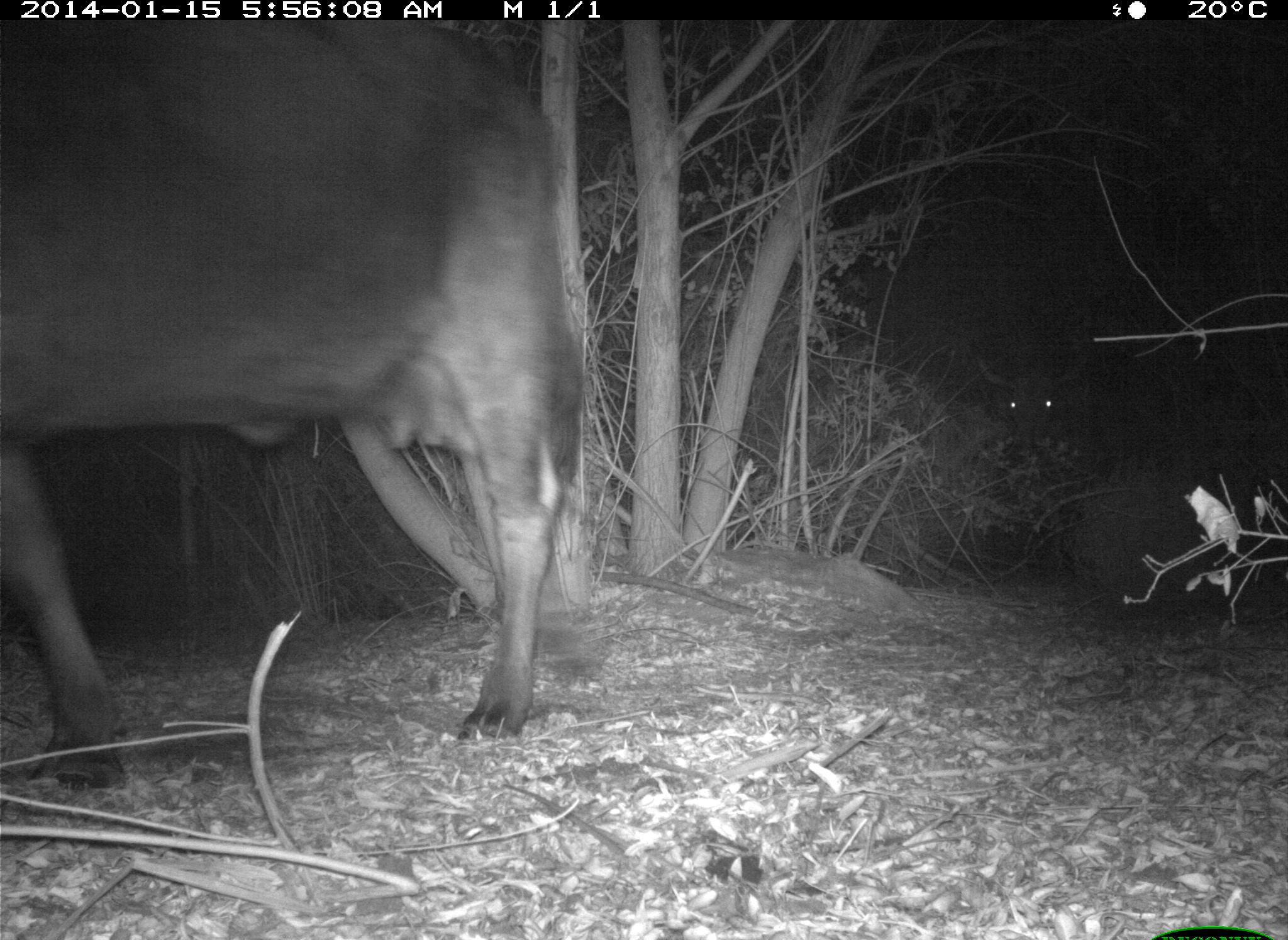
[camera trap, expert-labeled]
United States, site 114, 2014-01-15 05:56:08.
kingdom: Animalia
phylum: Chordata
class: Mammalia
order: Artiodactyla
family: Bovidae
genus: Bos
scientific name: Bos taurus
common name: cow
Cow (Bos taurus).